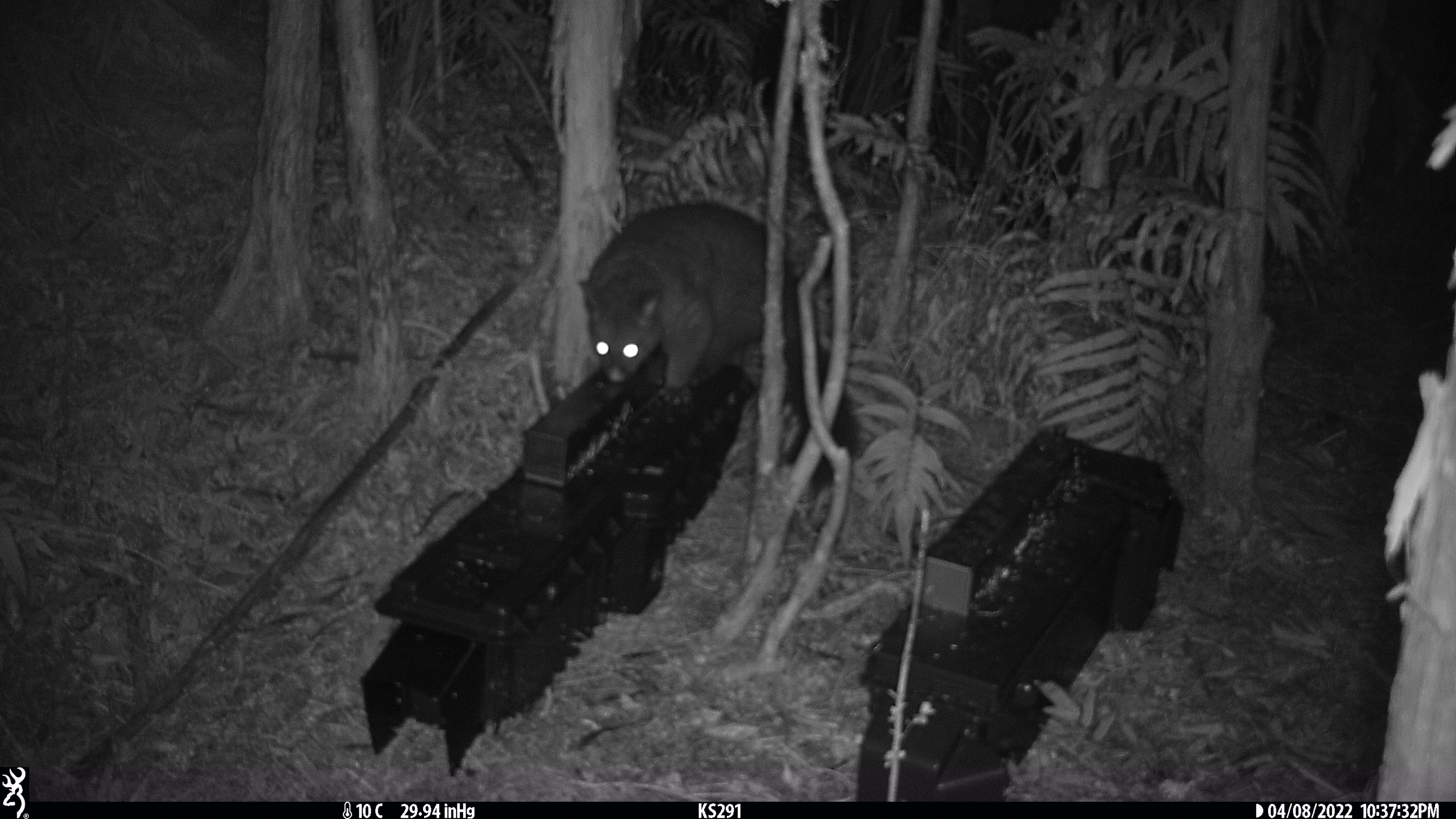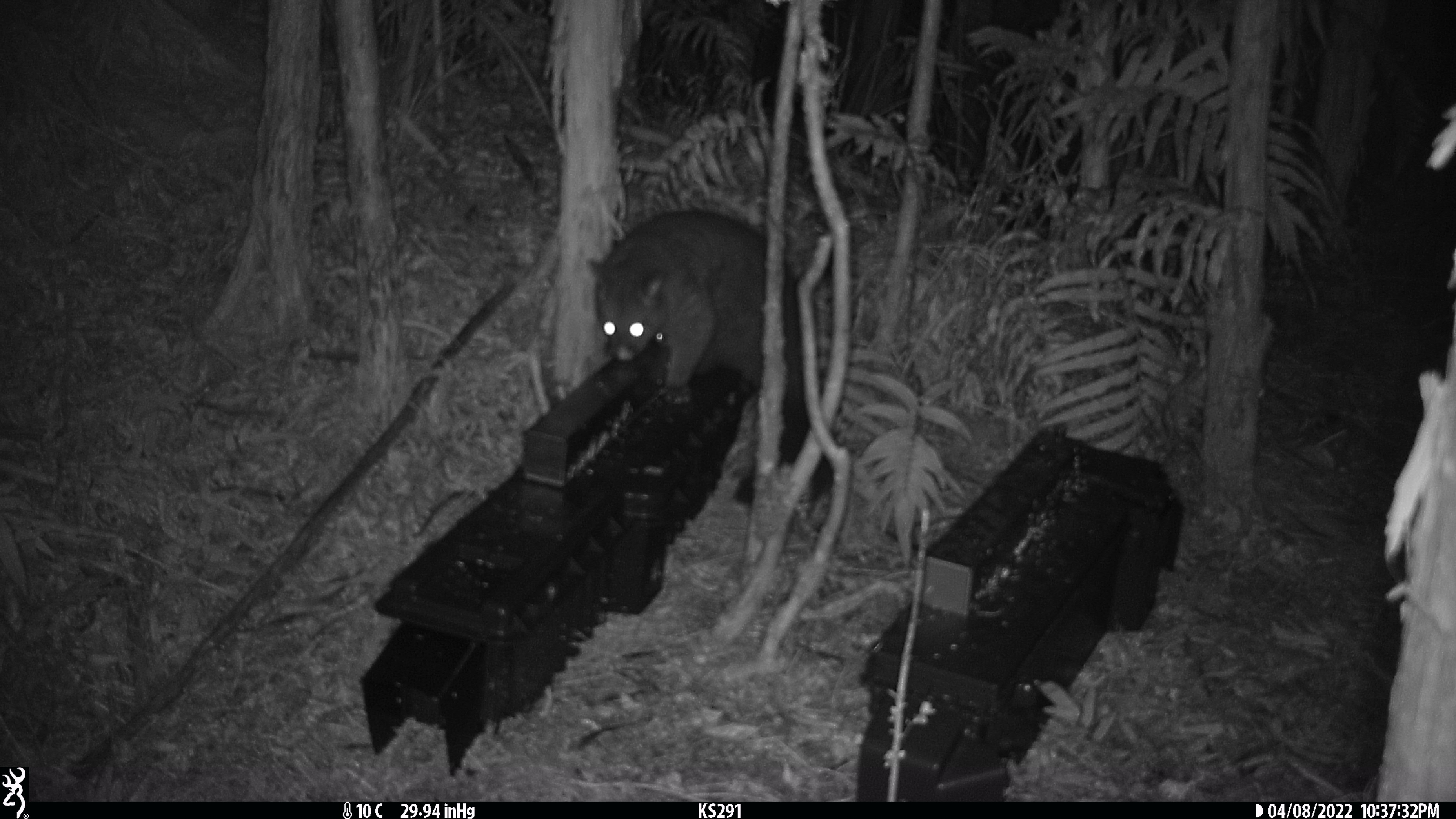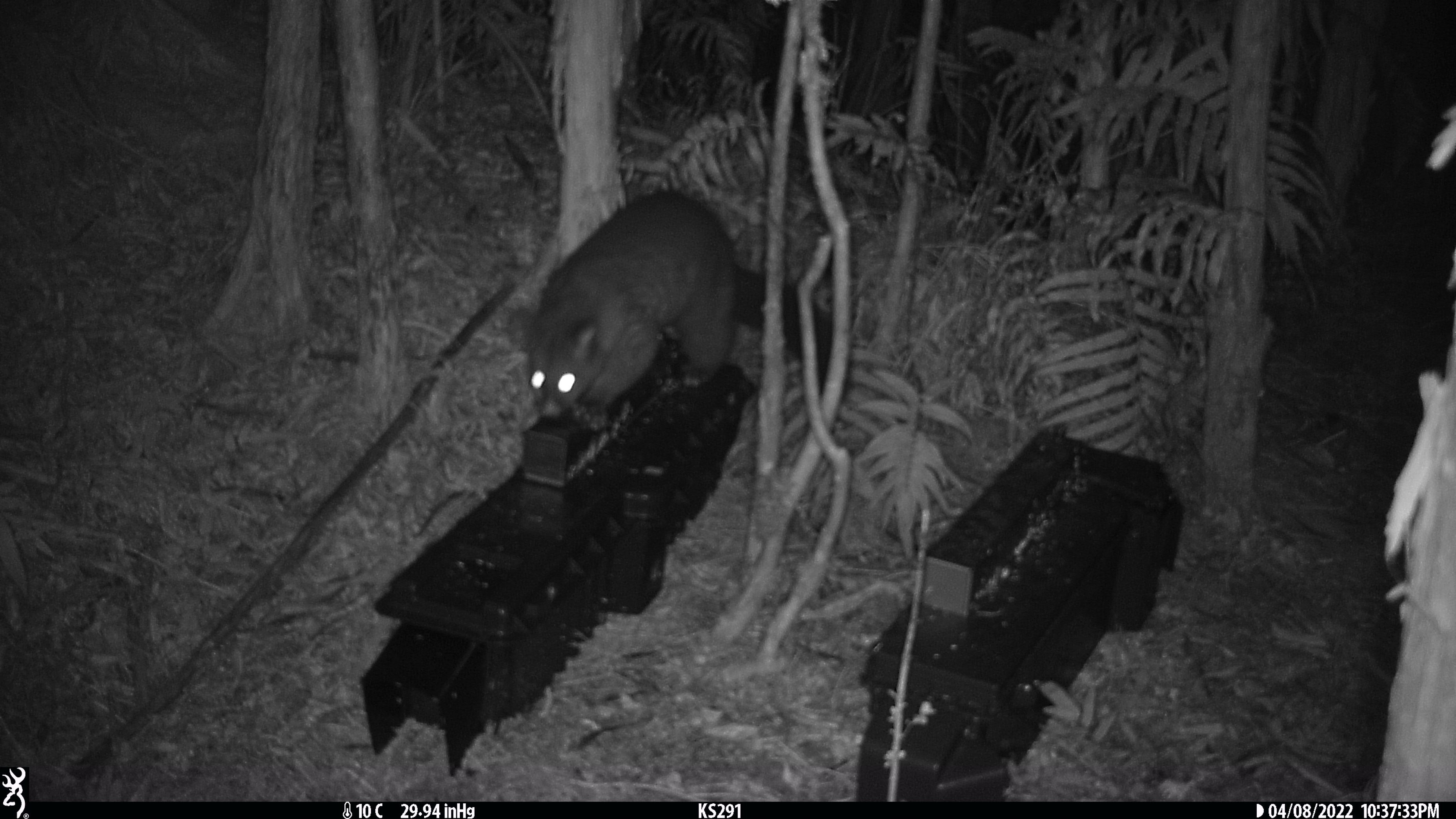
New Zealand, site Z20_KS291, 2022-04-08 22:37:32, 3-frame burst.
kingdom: Animalia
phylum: Chordata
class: Mammalia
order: Diprotodontia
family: Phalangeridae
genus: Trichosurus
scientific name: Trichosurus vulpecula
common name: common brushtail possum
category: possum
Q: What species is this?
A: Possum (common brushtail possum) (Trichosurus vulpecula).